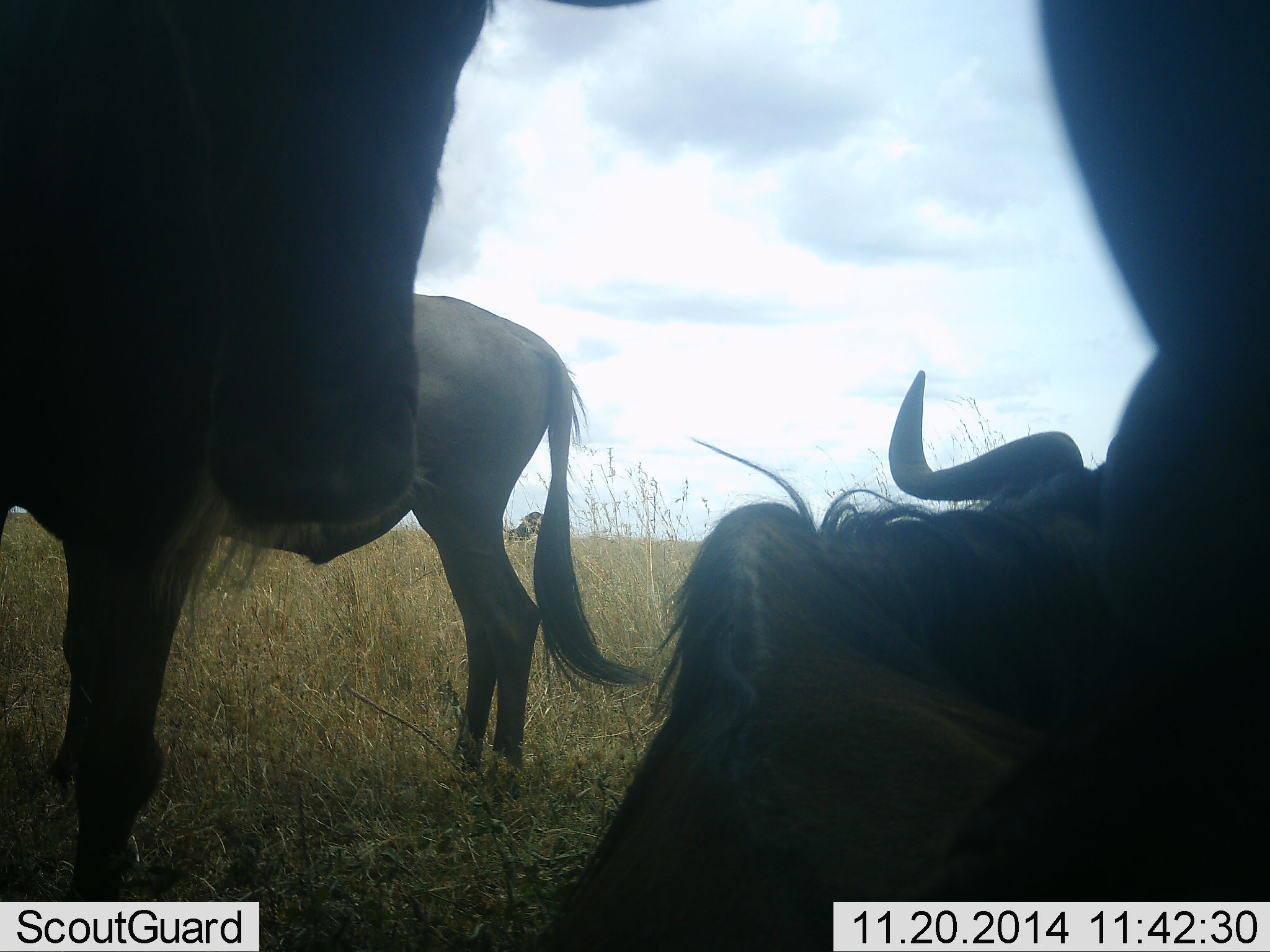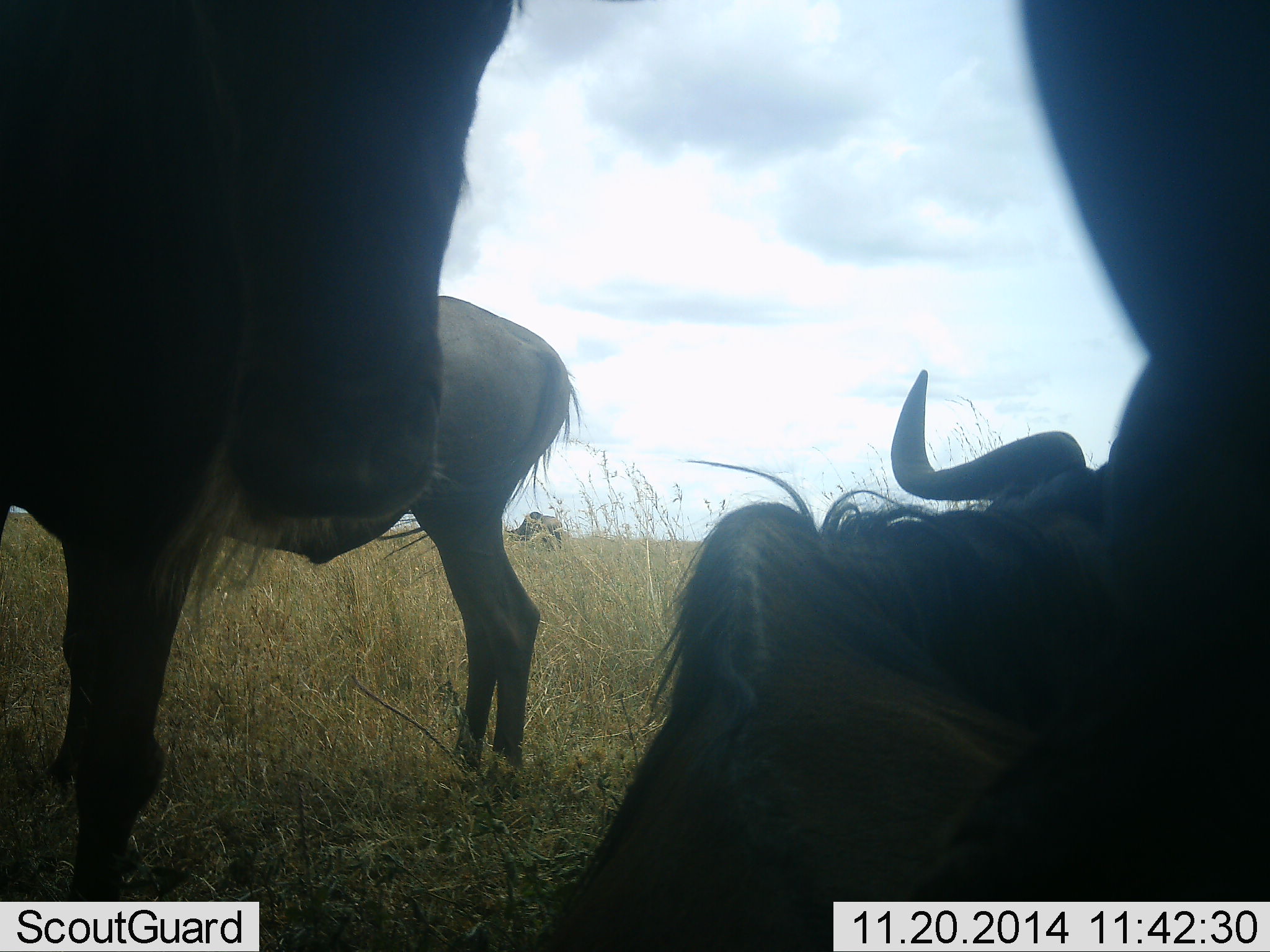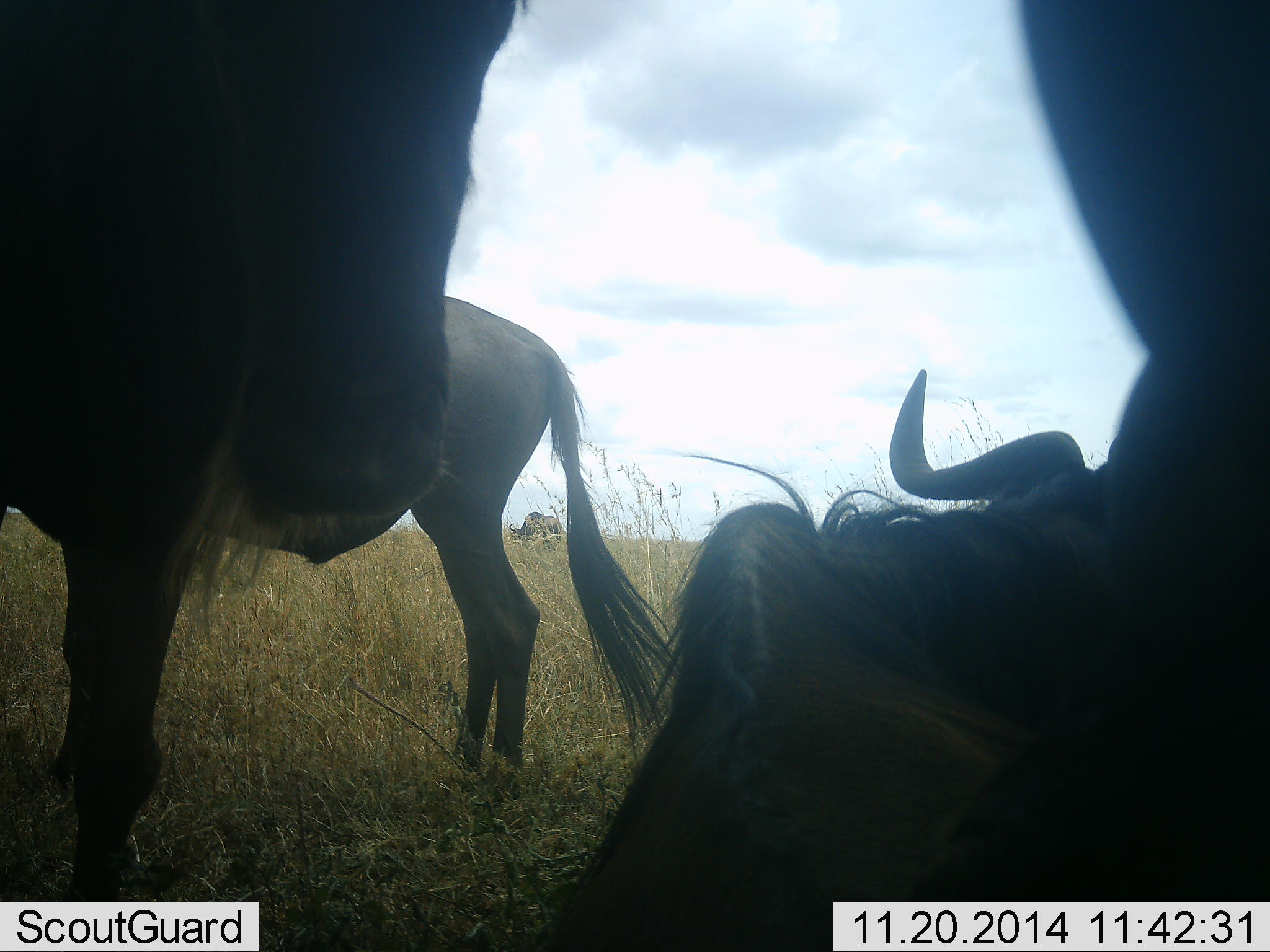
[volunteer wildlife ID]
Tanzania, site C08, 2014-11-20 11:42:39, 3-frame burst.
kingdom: Animalia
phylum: Chordata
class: Mammalia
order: Artiodactyla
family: Bovidae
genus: Connochaetes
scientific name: Connochaetes taurinus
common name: blue wildebeest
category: wildebeest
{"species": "wildebeest (blue wildebeest) (Connochaetes taurinus)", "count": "3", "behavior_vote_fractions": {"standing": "60%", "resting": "80%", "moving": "0%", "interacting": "10%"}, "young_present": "0%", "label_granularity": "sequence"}